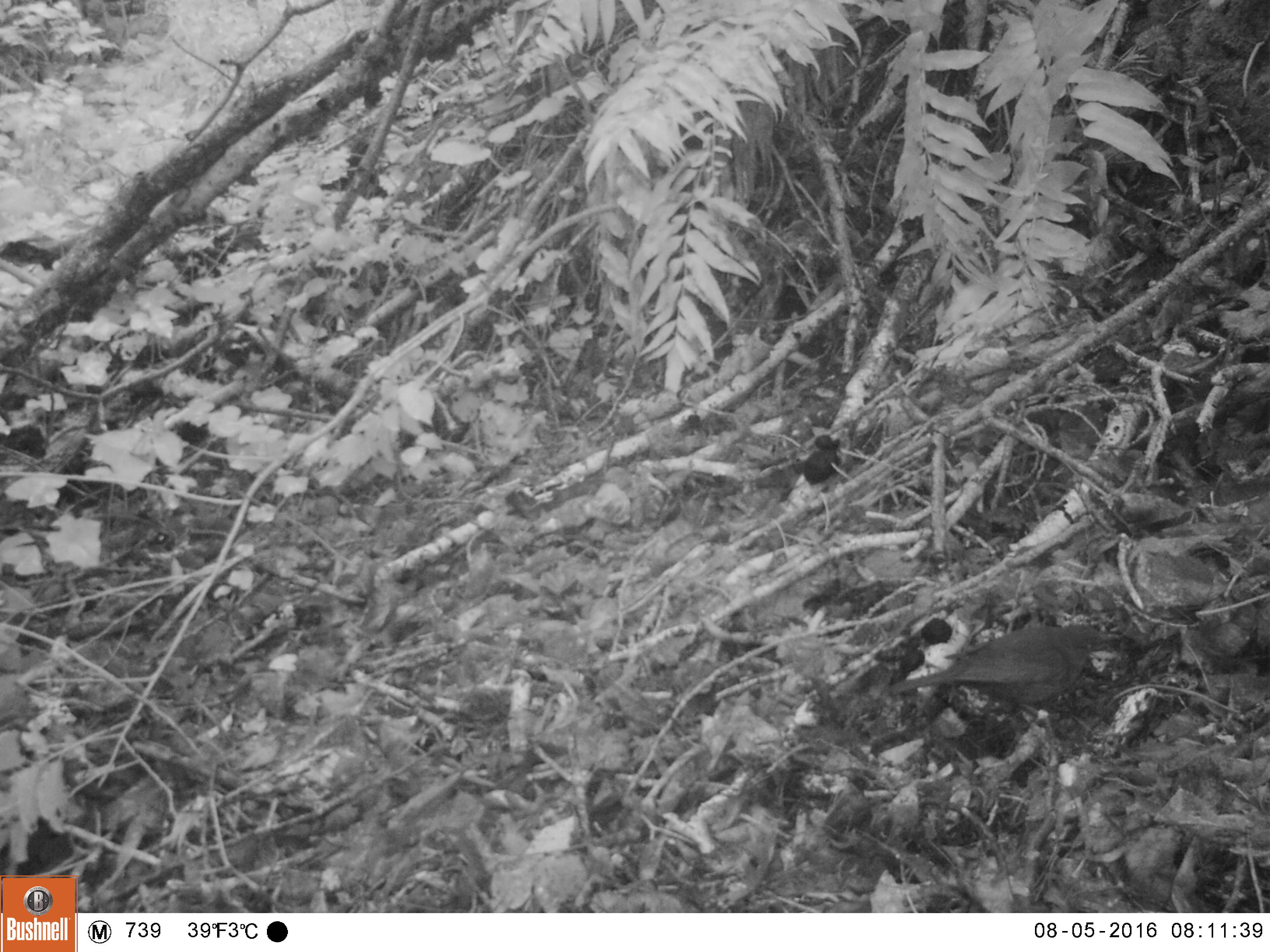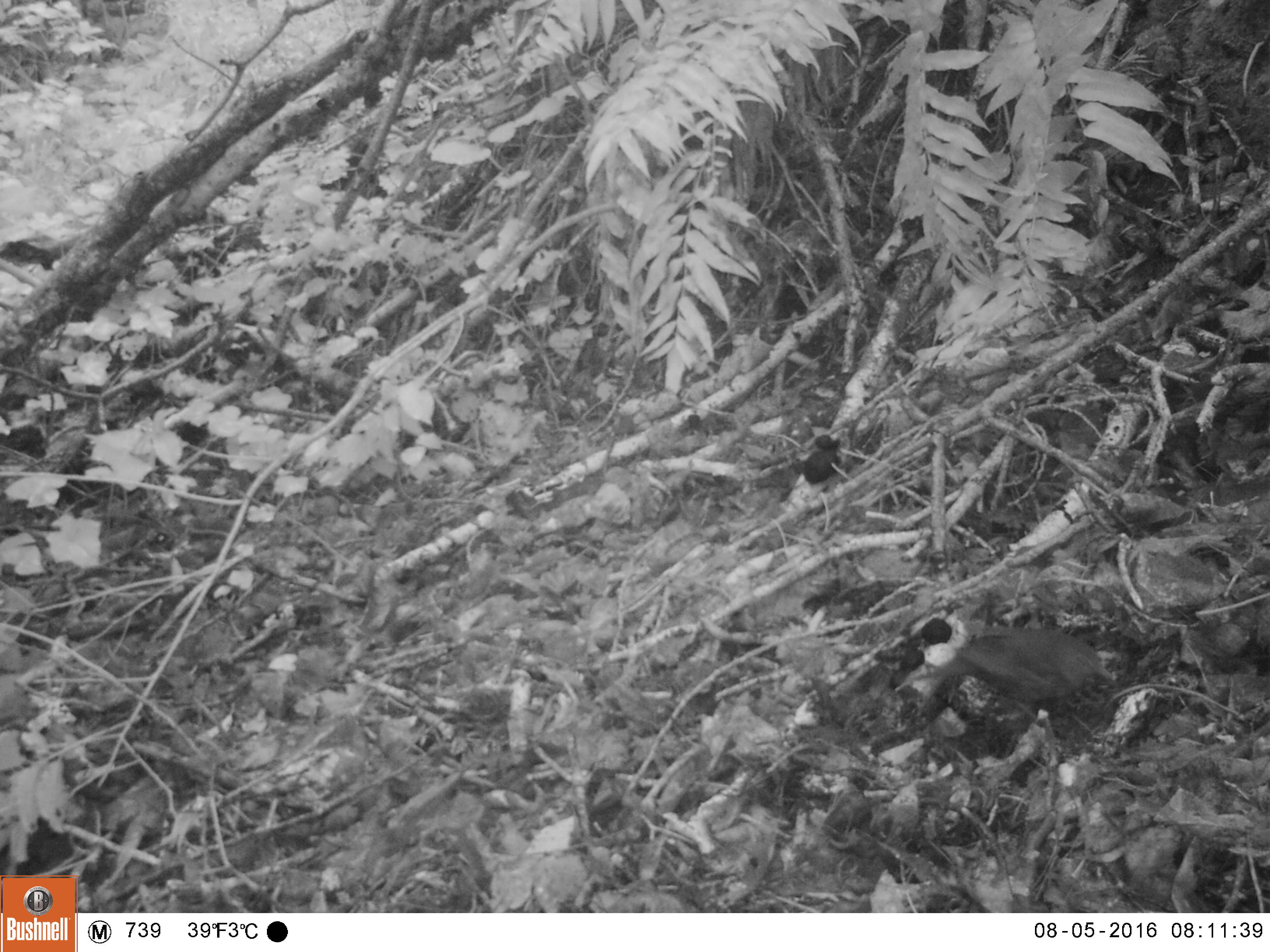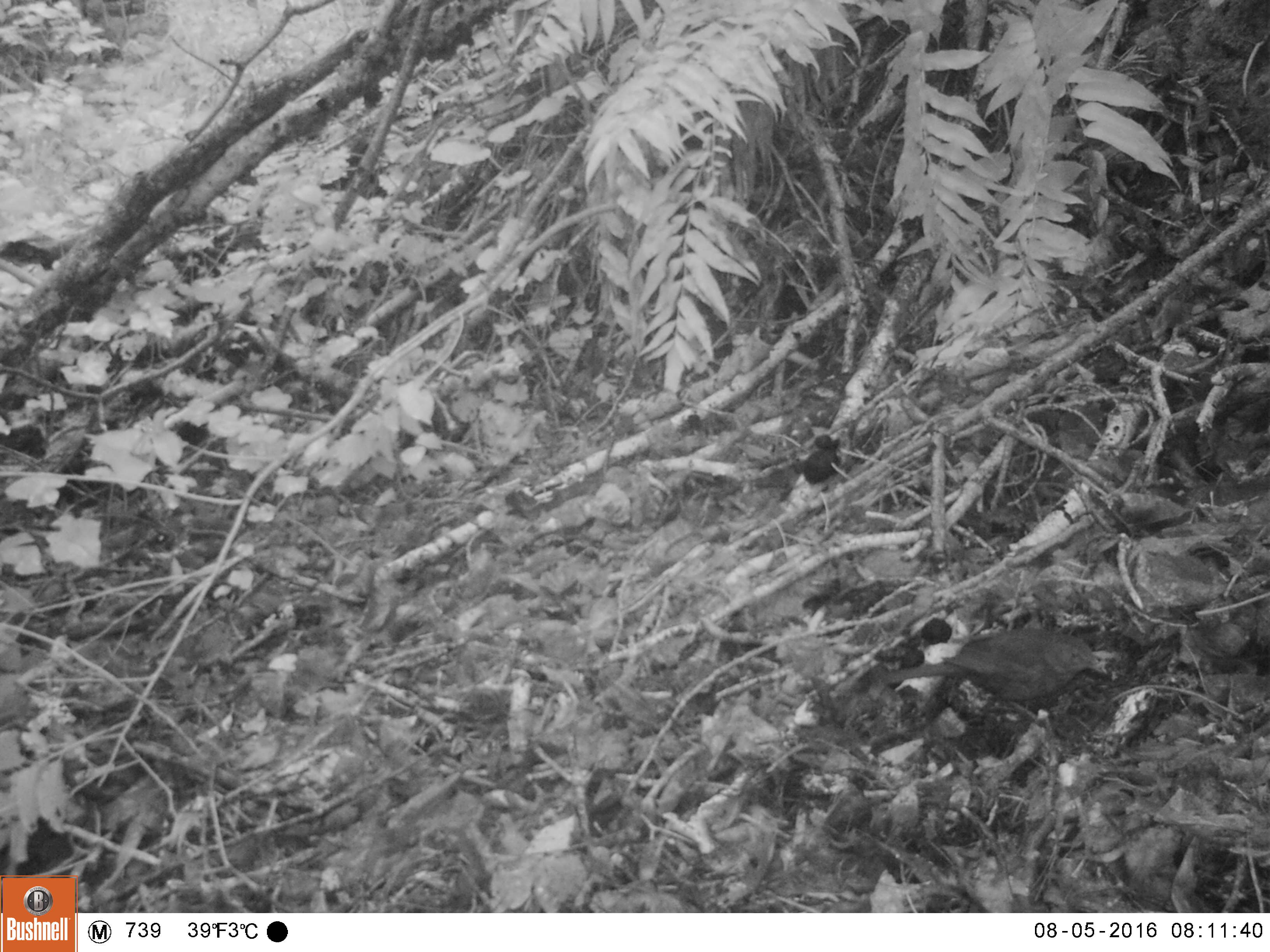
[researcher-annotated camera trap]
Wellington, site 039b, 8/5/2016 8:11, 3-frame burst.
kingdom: Animalia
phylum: Chordata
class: Aves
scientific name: Aves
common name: bird